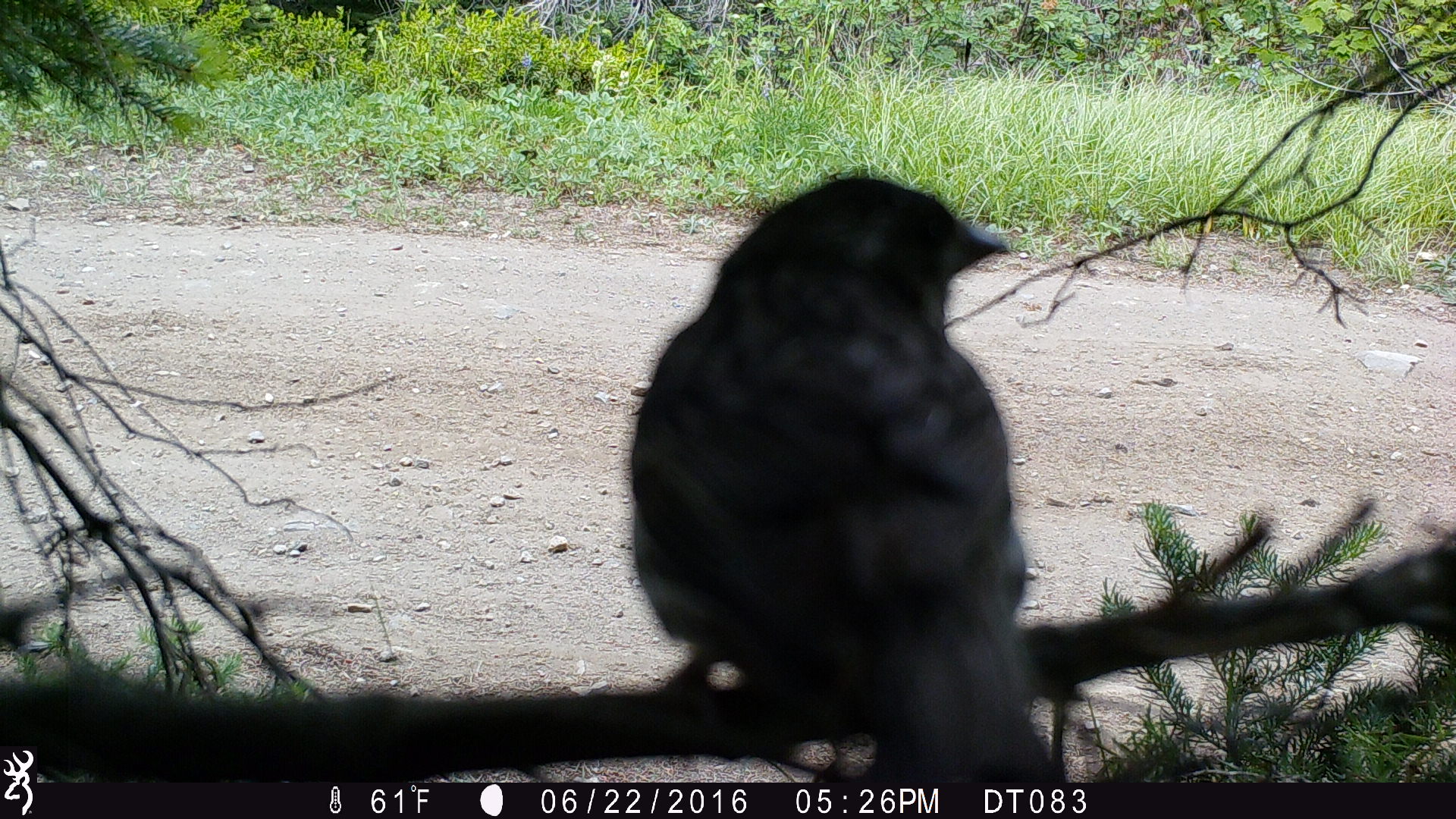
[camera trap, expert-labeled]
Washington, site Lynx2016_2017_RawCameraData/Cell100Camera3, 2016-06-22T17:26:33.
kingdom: Animalia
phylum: Chordata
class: Aves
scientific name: Aves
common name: birds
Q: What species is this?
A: Aves (birds).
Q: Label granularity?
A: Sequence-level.